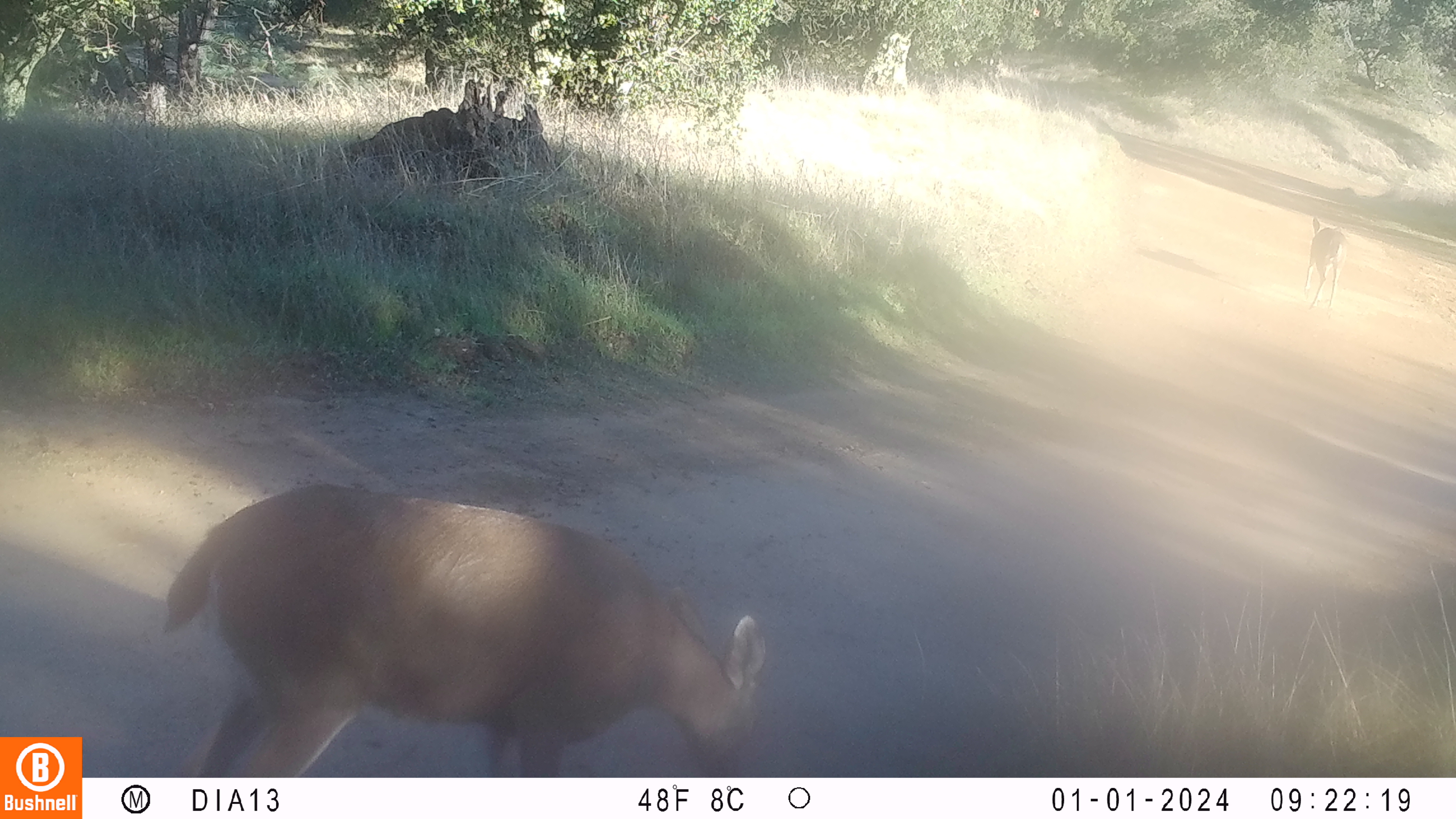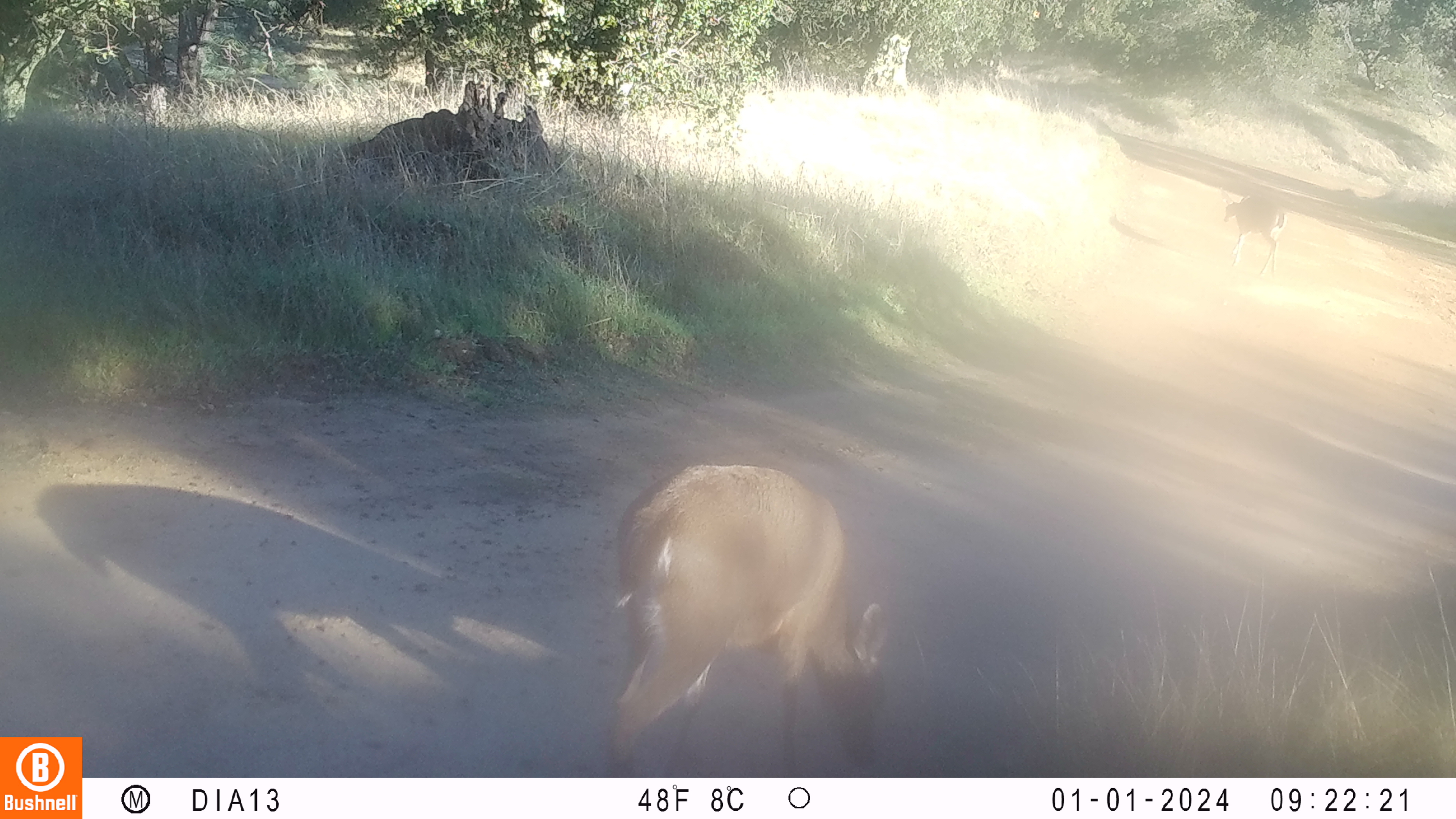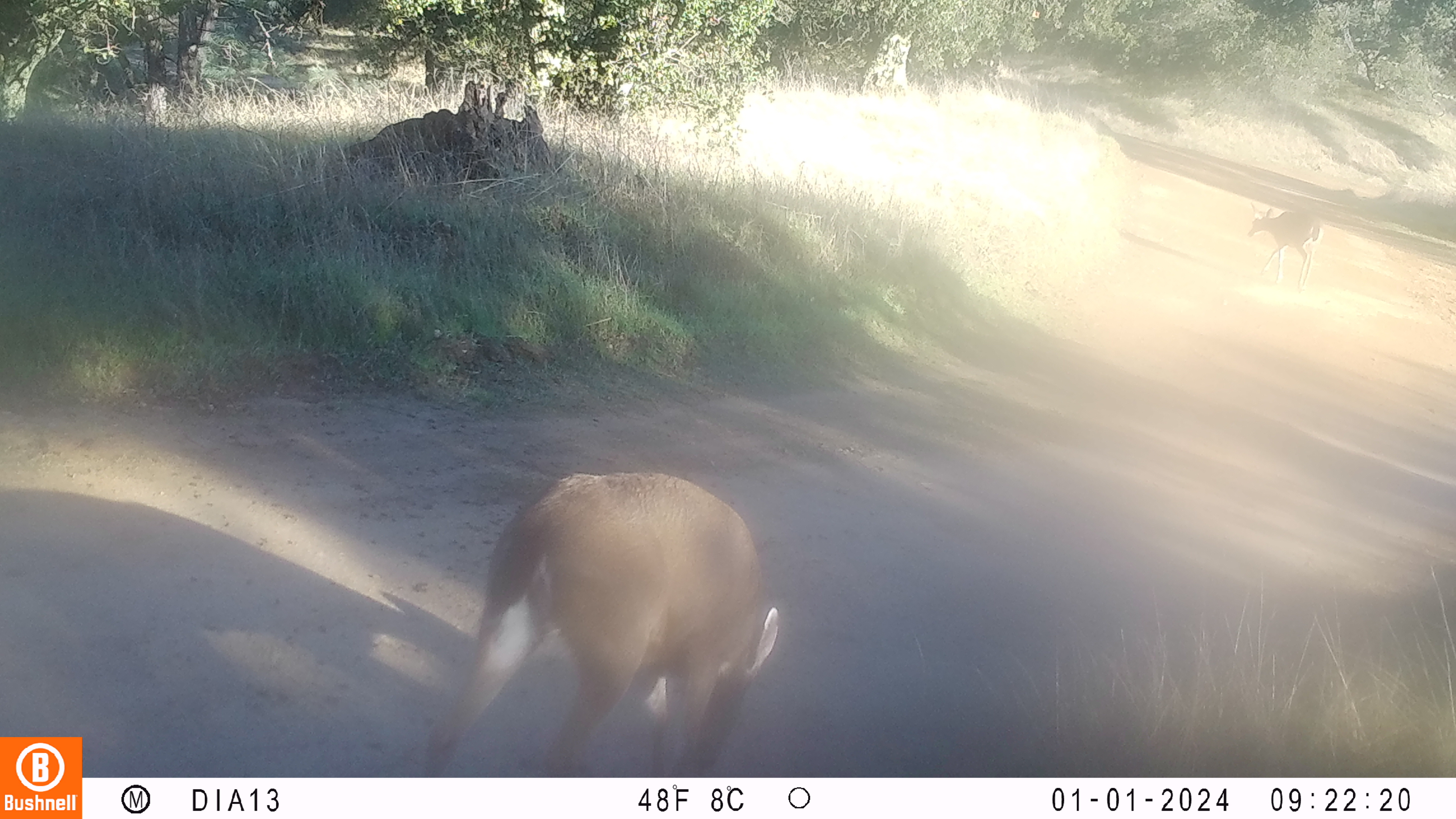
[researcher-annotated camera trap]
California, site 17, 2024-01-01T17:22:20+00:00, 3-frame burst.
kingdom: Animalia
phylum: Chordata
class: Mammalia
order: Artiodactyla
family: Cervidae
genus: Odocoileus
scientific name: Odocoileus hemionus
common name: mule deer